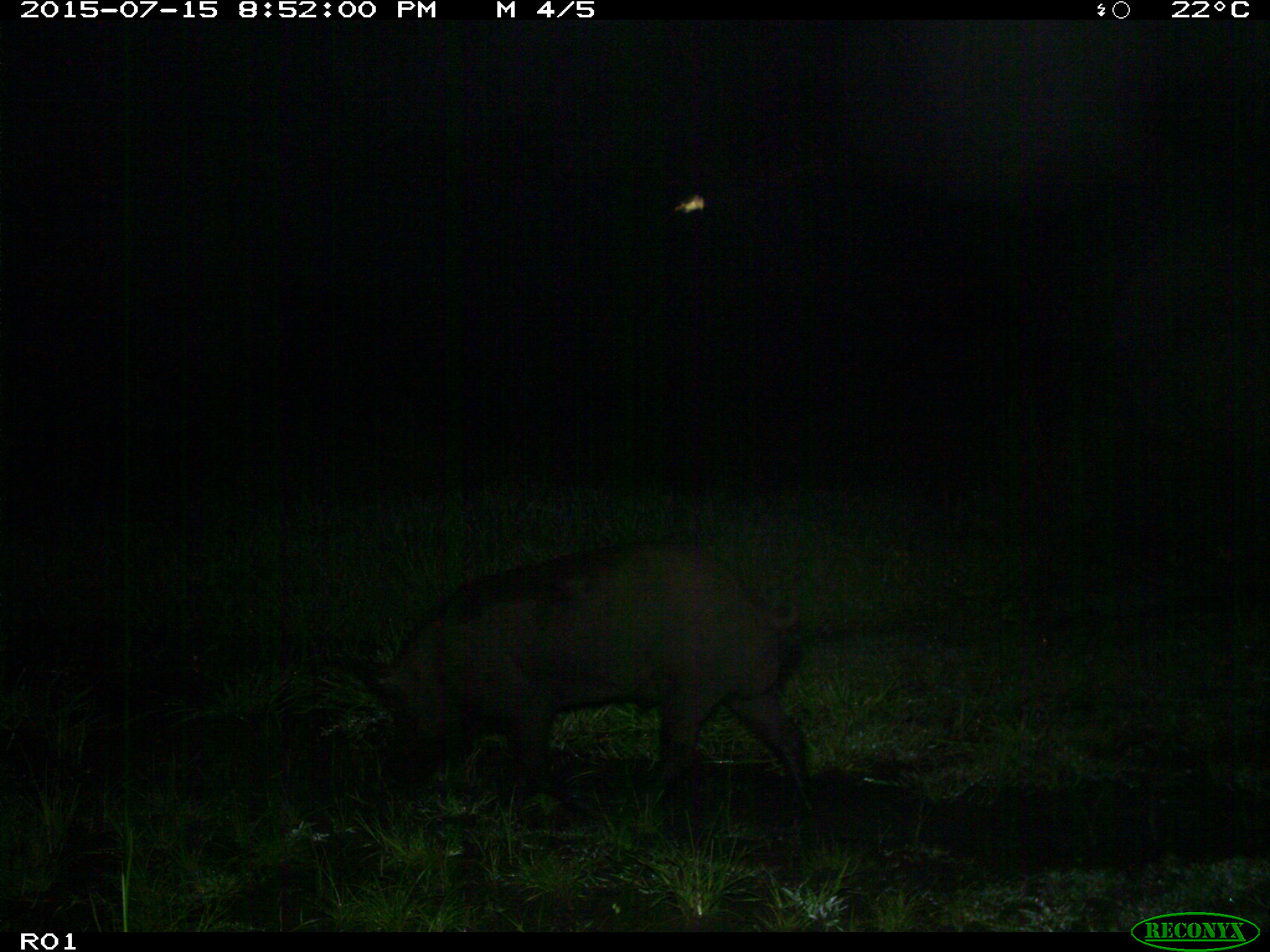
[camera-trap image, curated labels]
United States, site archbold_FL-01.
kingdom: Animalia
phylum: Chordata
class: Mammalia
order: Artiodactyla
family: Suidae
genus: Sus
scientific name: Sus scrofa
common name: wild boar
Sus scrofa (wild boar).